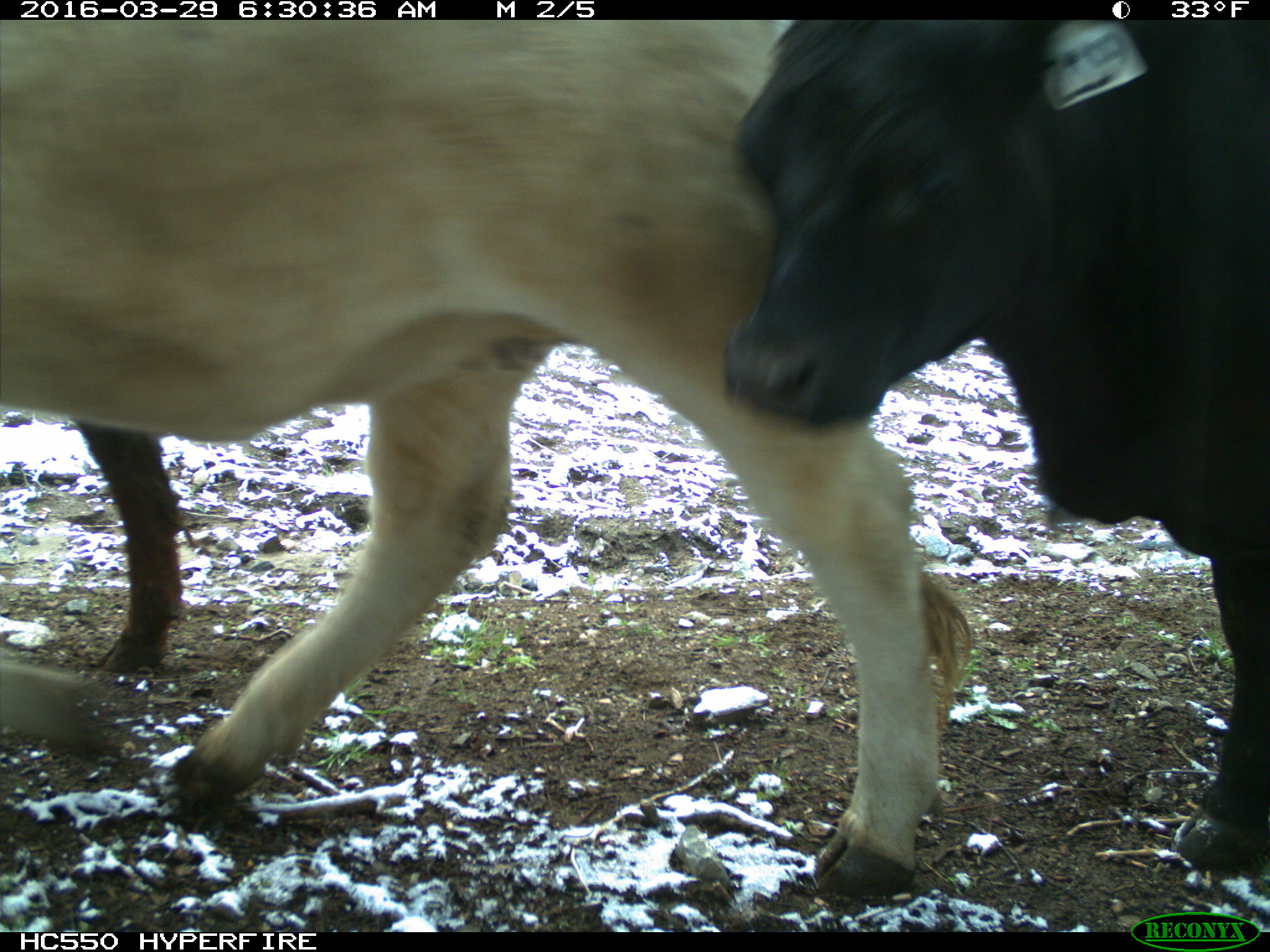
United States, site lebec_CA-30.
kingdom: Animalia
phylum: Chordata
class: Mammalia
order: Artiodactyla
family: Bovidae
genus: Bos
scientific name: Bos taurus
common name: domestic cow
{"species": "Bos taurus (domestic cow)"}